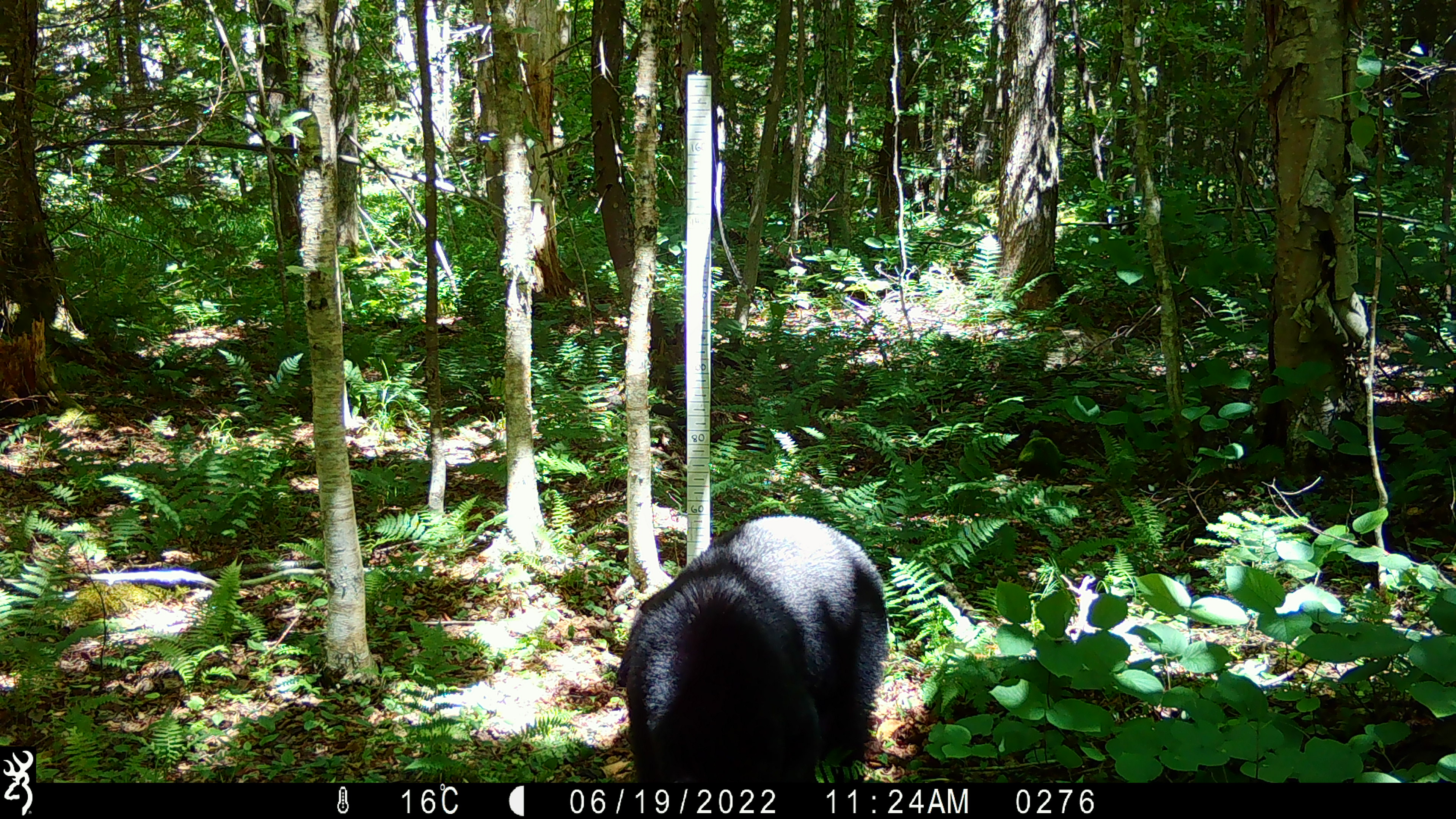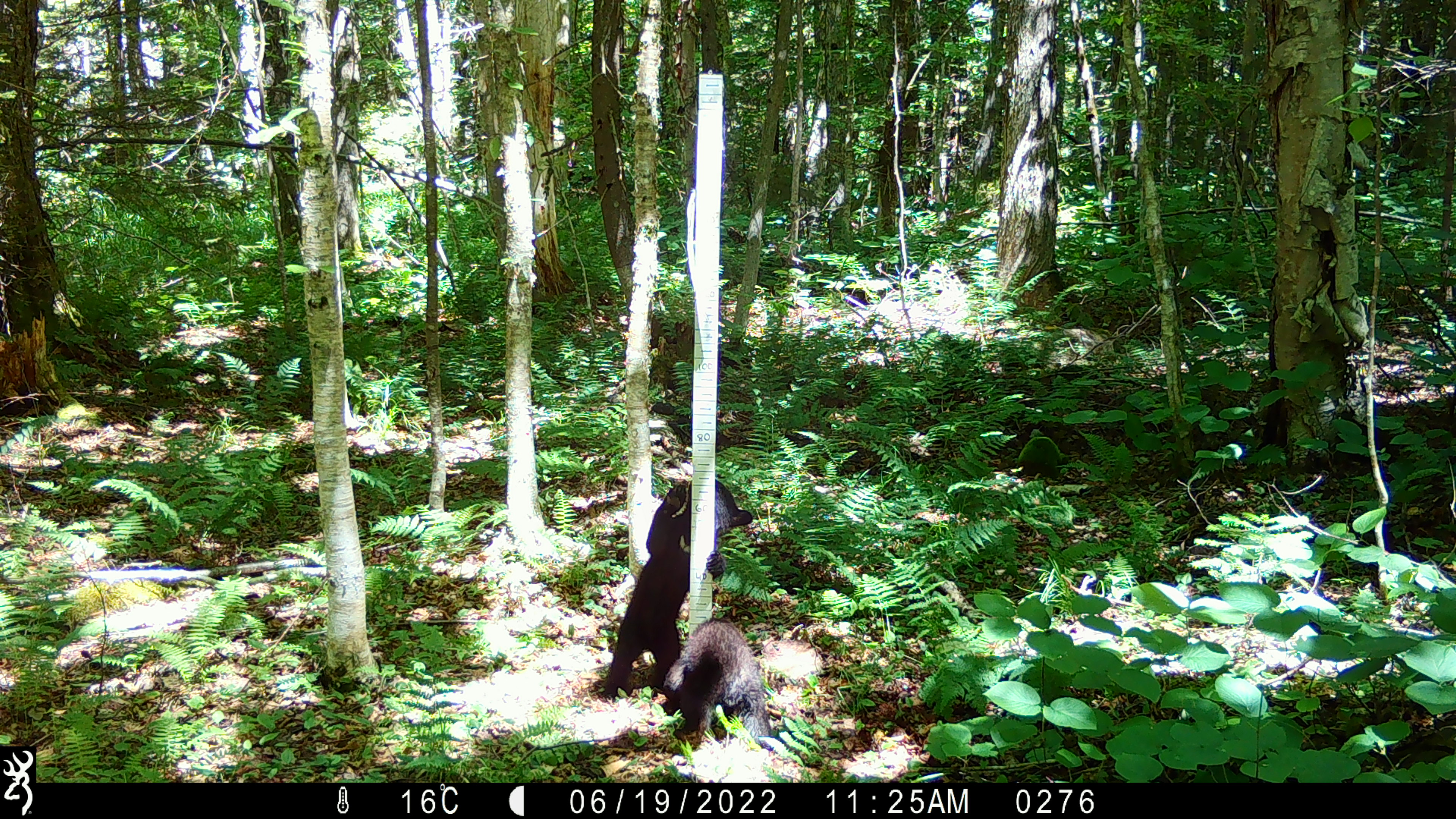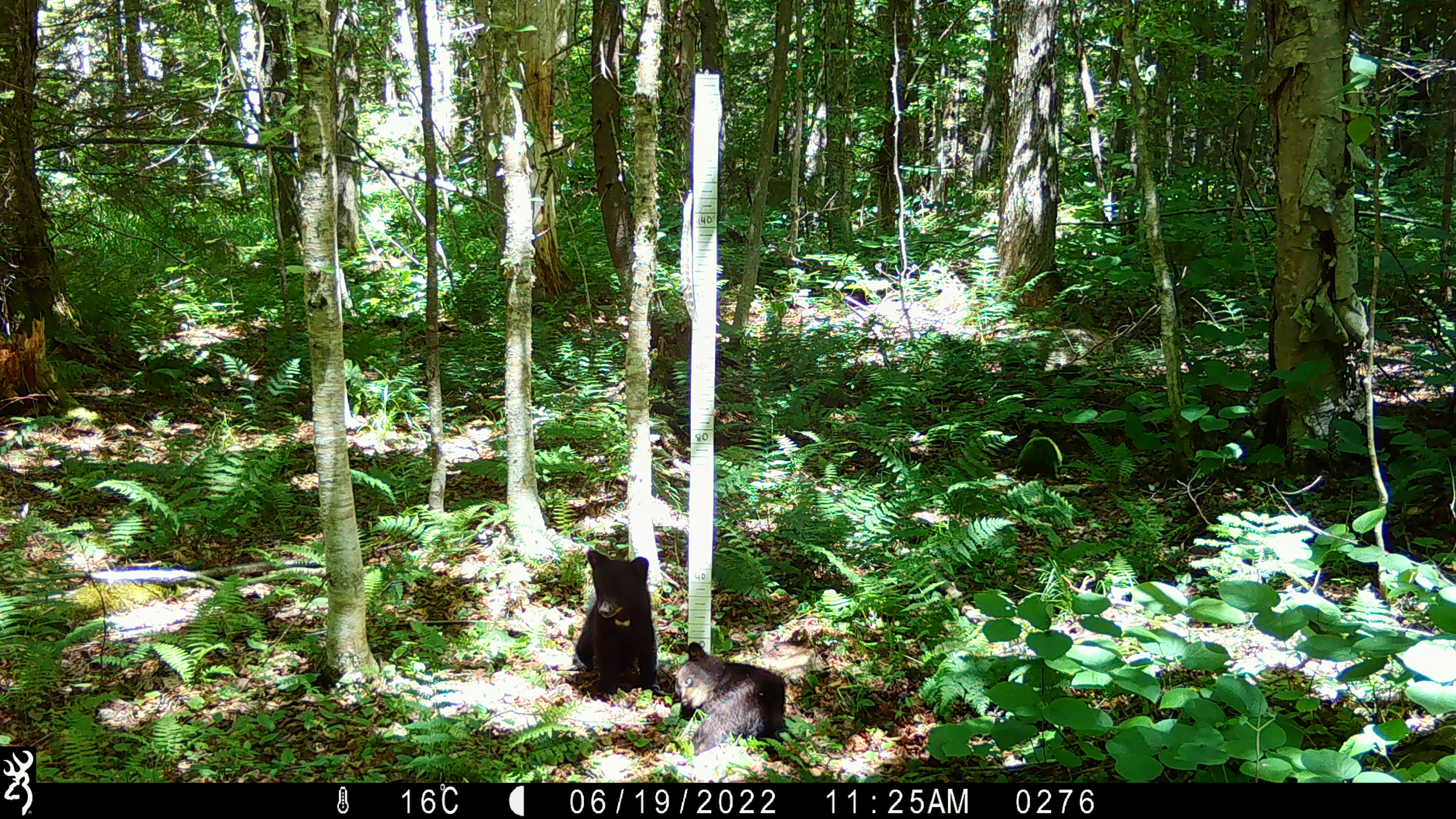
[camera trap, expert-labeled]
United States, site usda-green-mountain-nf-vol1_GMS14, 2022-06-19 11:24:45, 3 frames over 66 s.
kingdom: Animalia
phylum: Chordata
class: Mammalia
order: Carnivora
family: Ursidae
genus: Ursus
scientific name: Ursus americanus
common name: black bear